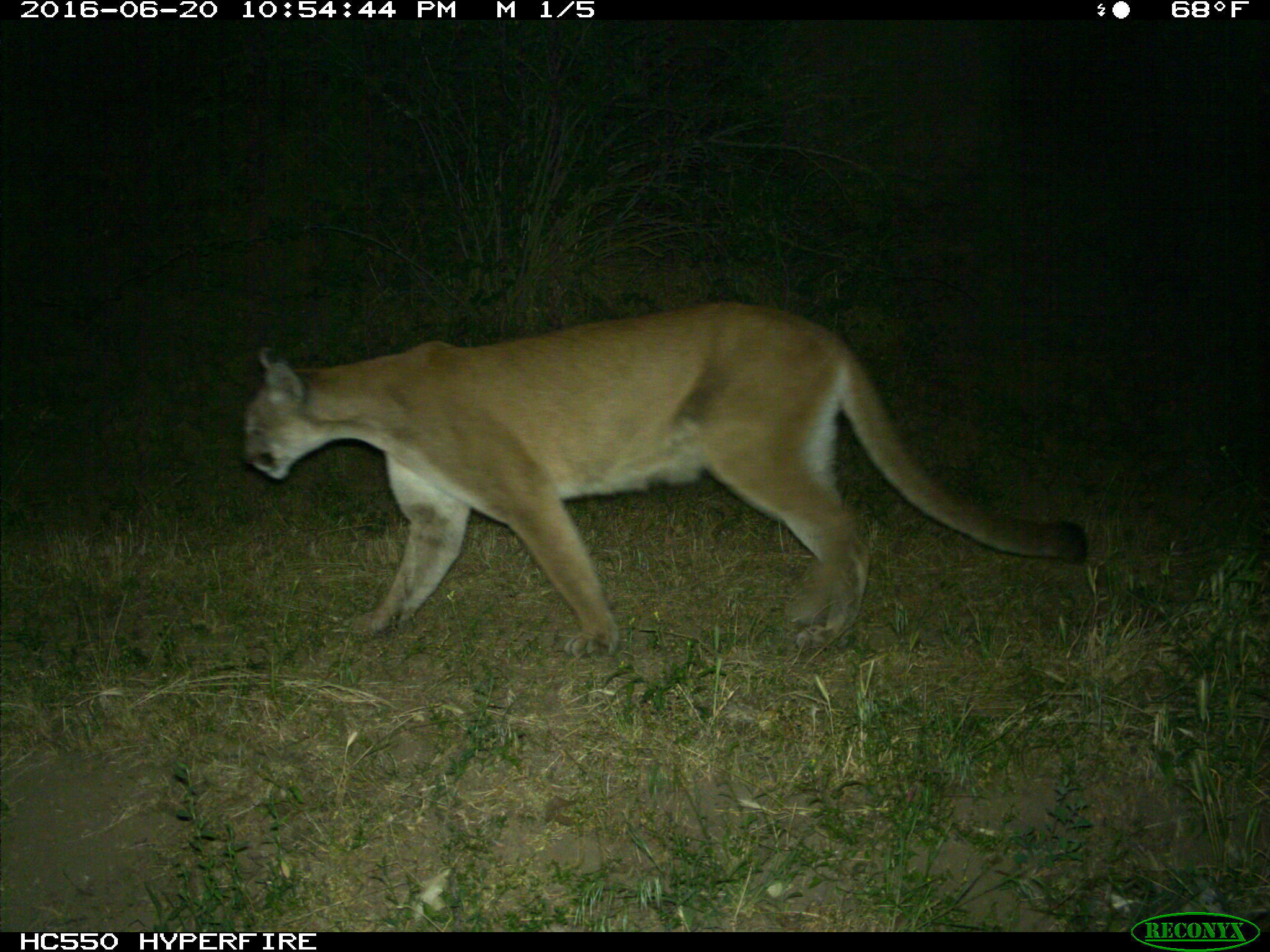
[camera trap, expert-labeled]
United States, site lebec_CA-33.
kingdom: Animalia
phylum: Chordata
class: Mammalia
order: Carnivora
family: Felidae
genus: Puma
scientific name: Puma concolor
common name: mountain lion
Puma concolor (mountain lion).